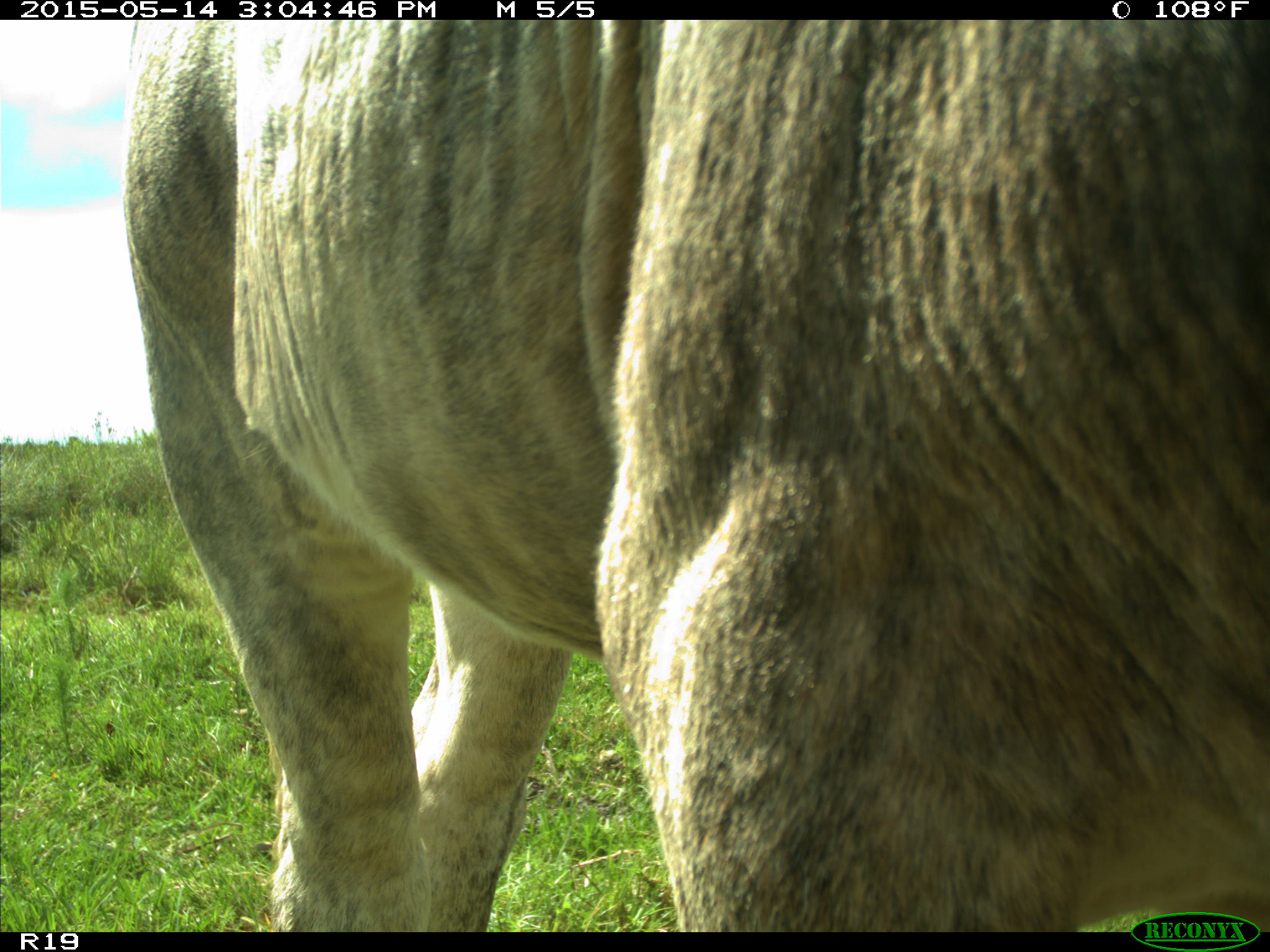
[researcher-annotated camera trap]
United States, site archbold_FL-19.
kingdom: Animalia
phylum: Chordata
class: Mammalia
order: Artiodactyla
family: Bovidae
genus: Bos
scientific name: Bos taurus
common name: domestic cow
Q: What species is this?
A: Bos taurus (domestic cow).